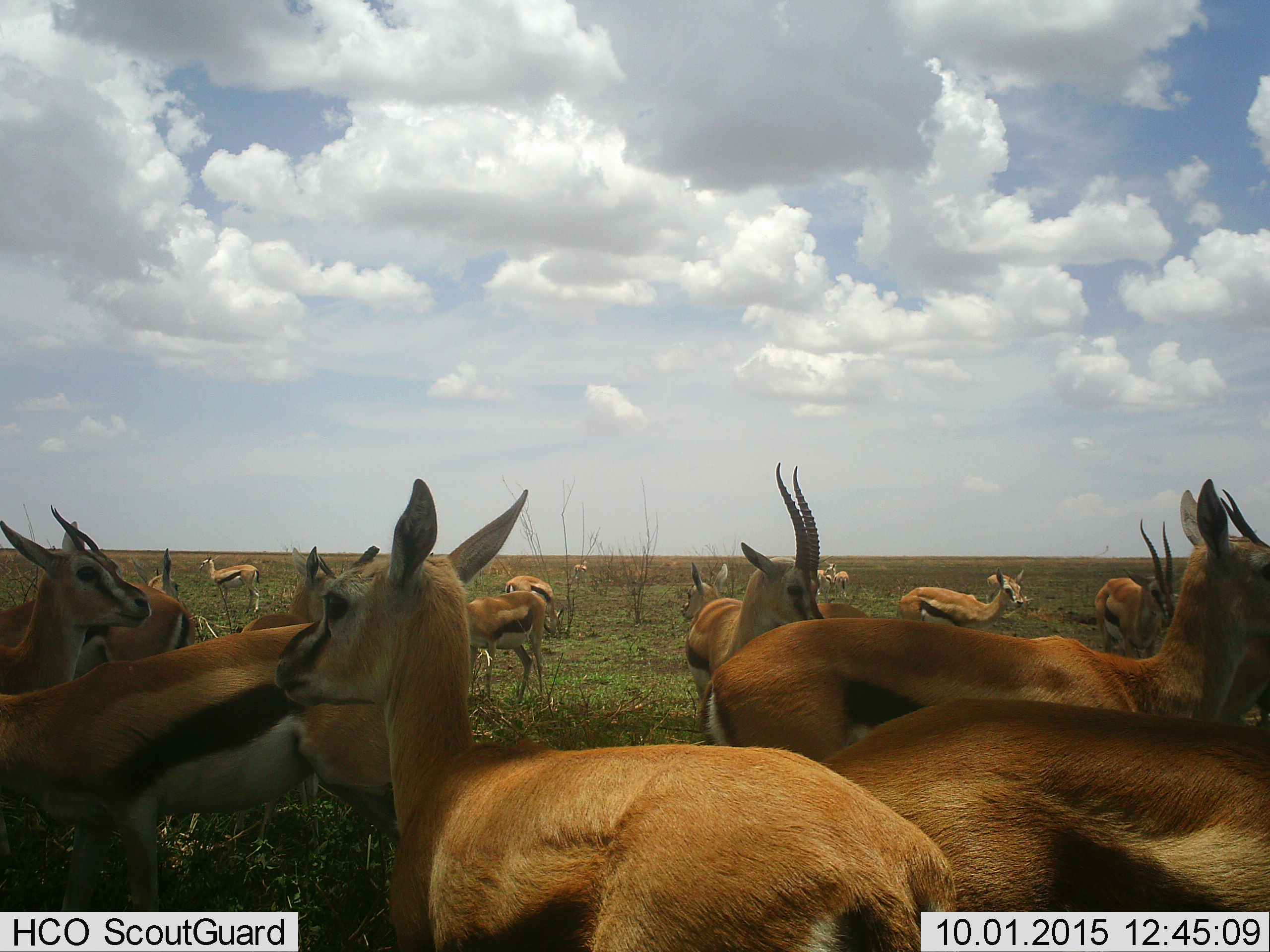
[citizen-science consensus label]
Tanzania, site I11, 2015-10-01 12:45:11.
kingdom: Animalia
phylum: Chordata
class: Mammalia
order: Artiodactyla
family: Bovidae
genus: Eudorcas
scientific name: Eudorcas thomsonii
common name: thomson's gazelle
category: gazellethomsons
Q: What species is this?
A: Gazellethomsons (thomson's gazelle) (Eudorcas thomsonii).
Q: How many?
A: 11-50.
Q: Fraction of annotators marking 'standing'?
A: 100%.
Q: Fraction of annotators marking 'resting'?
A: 0%.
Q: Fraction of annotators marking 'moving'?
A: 0%.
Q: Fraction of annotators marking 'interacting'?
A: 33%.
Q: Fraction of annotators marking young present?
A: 17%.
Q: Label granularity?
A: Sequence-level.